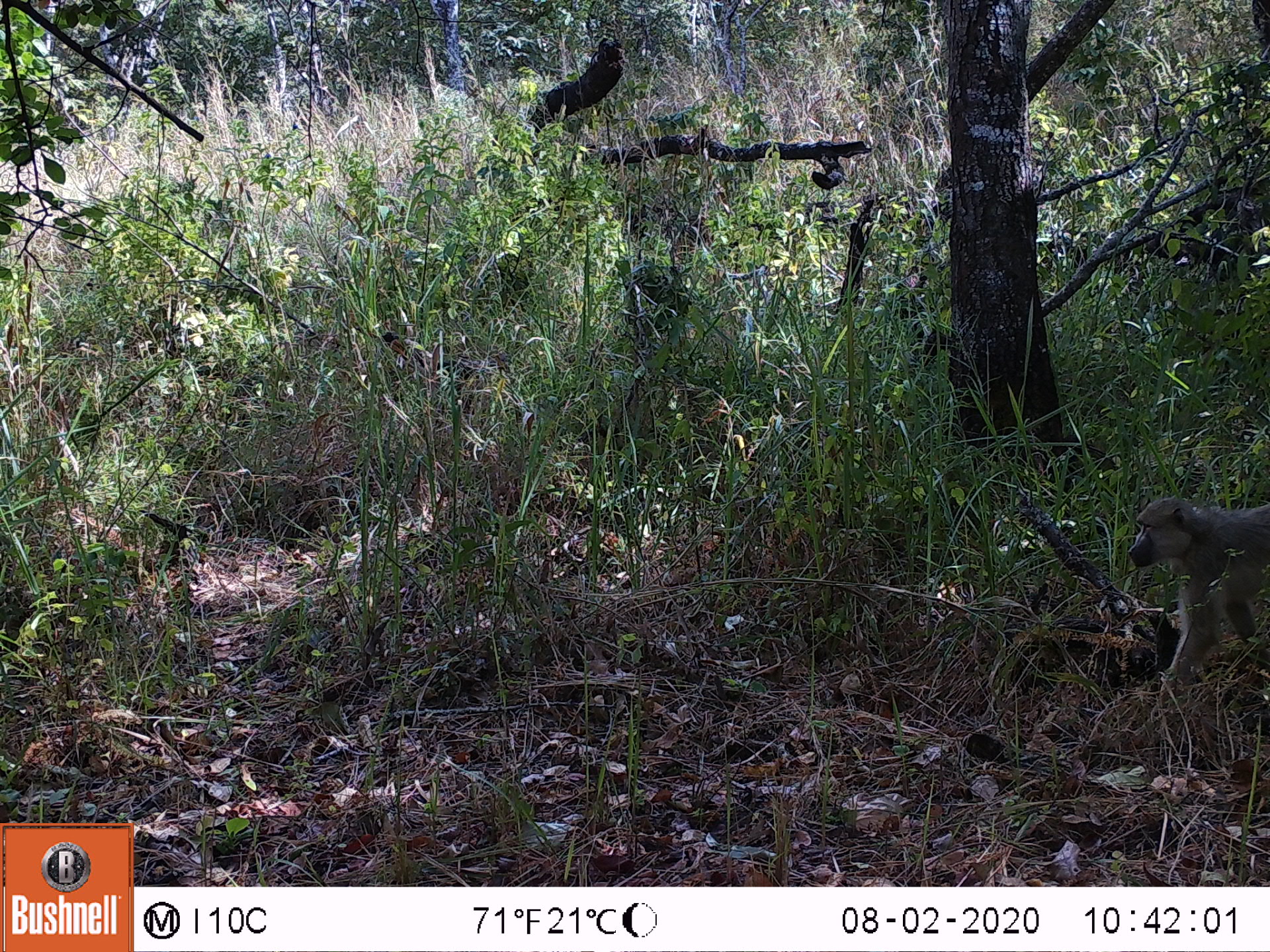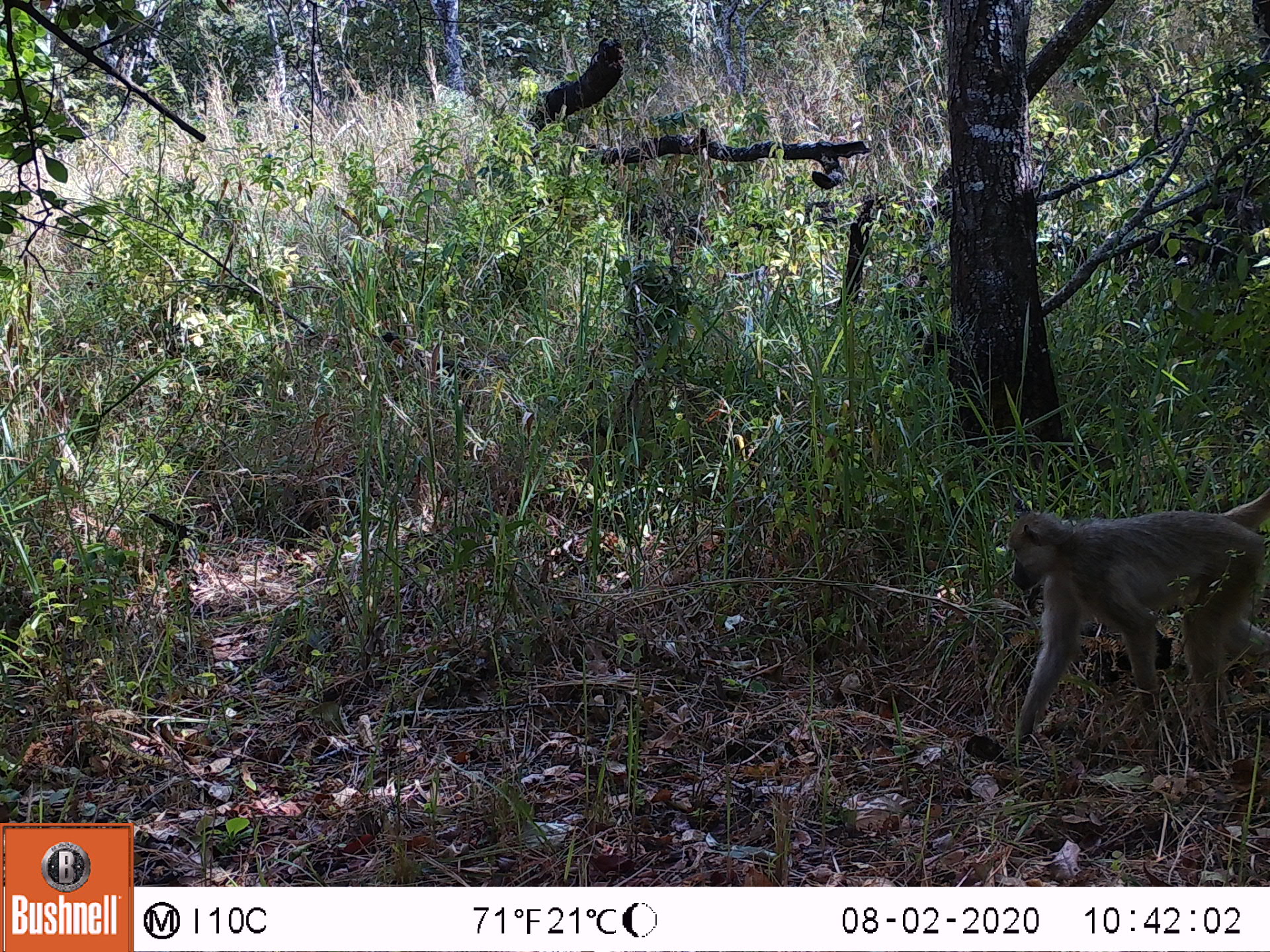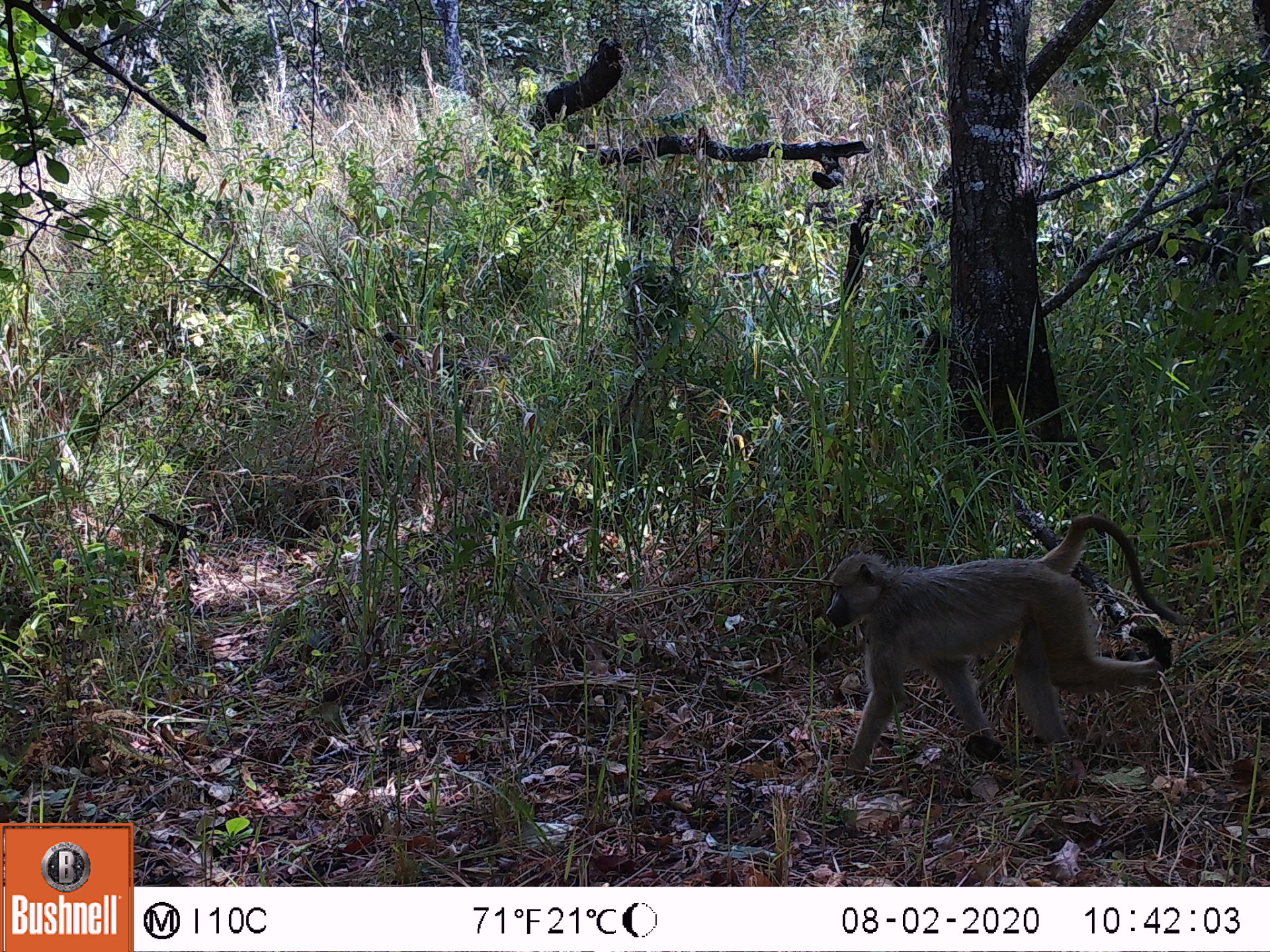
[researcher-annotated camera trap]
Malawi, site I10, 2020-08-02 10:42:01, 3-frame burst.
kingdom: Animalia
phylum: Chordata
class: Mammalia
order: Primates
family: Cercopithecidae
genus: Papio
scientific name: Papio cynocephalus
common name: yellow baboon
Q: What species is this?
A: Yellow baboon (Papio cynocephalus).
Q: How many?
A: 1.